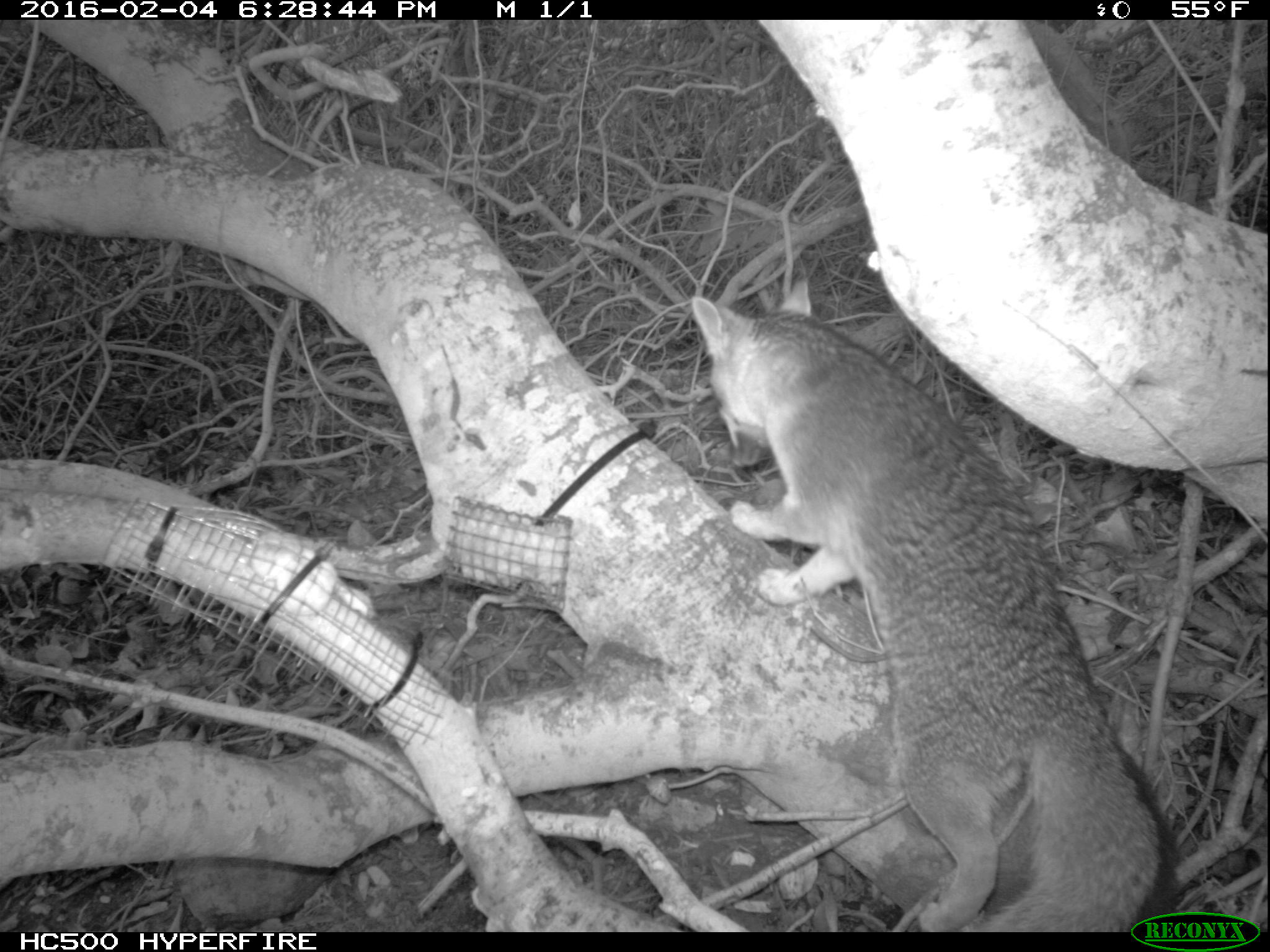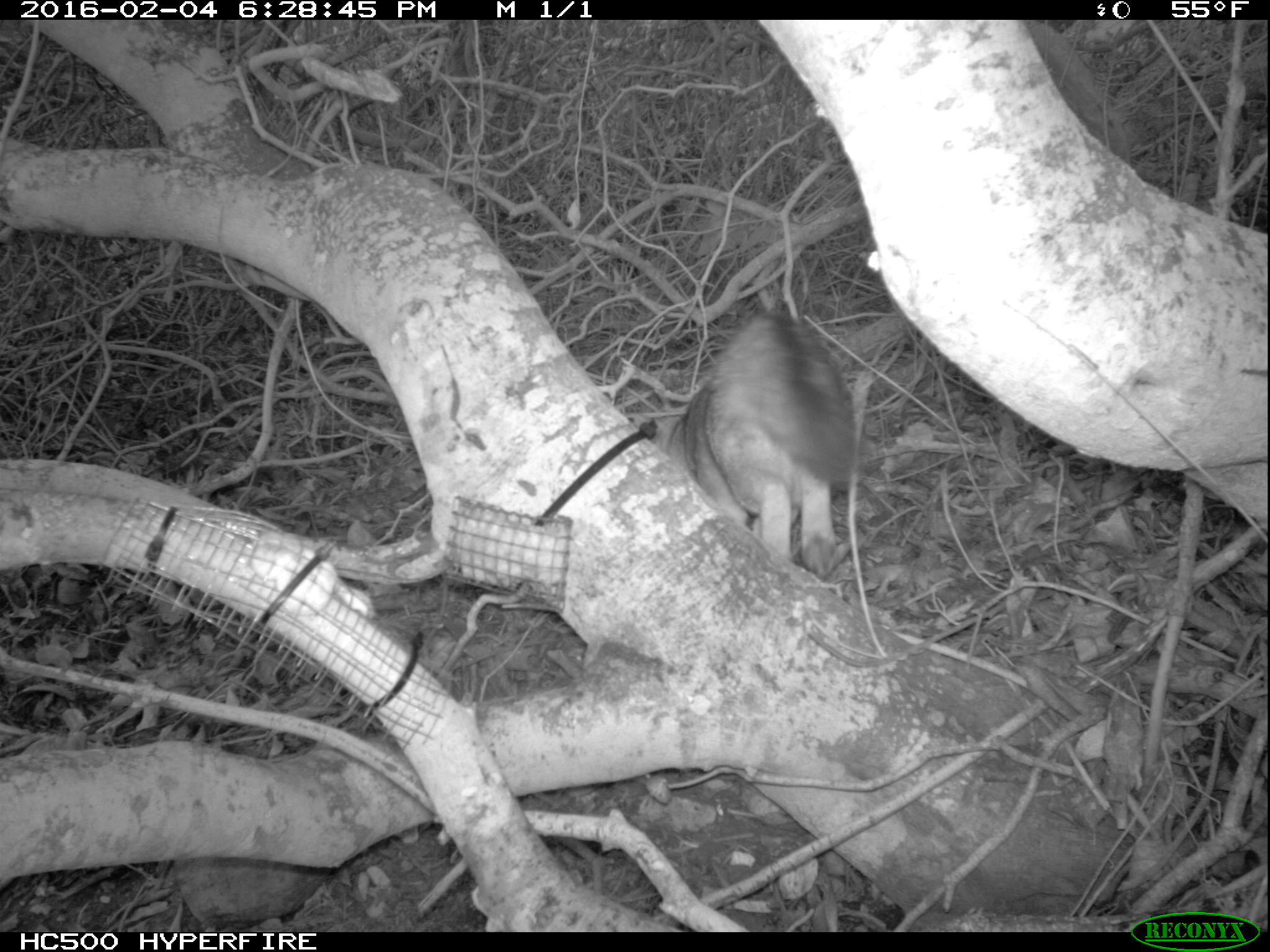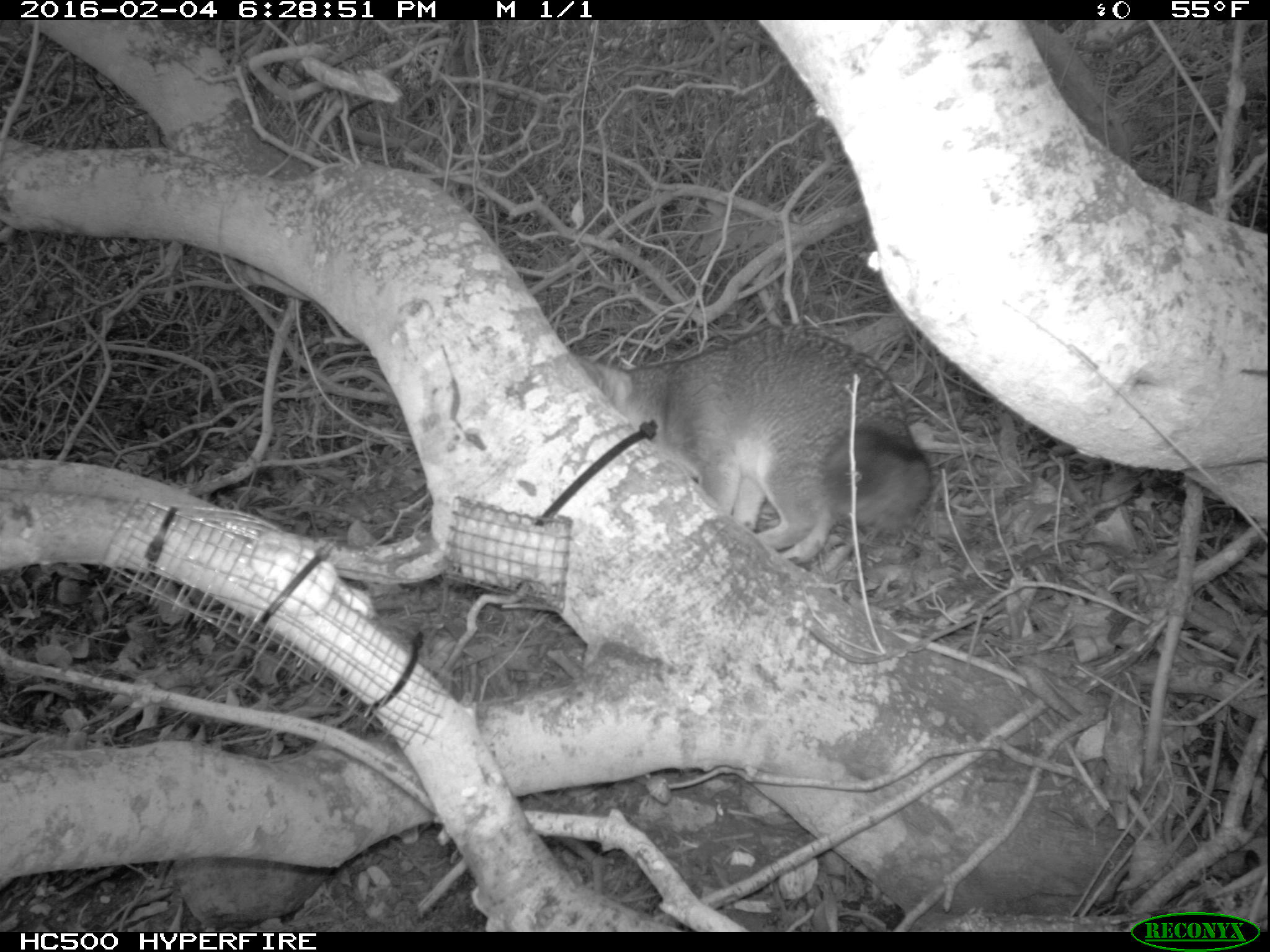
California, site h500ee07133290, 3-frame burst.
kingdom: Animalia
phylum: Chordata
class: Mammalia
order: Carnivora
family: Canidae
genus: Urocyon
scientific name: Urocyon littoralis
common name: island fox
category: fox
Fox (island fox) (Urocyon littoralis).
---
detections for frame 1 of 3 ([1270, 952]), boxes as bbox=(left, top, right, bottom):
fox: bbox=(690, 277, 1181, 932)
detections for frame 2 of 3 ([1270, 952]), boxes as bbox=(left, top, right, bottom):
fox: bbox=(660, 309, 864, 579)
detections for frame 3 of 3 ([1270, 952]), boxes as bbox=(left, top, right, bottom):
fox: bbox=(575, 325, 931, 563)